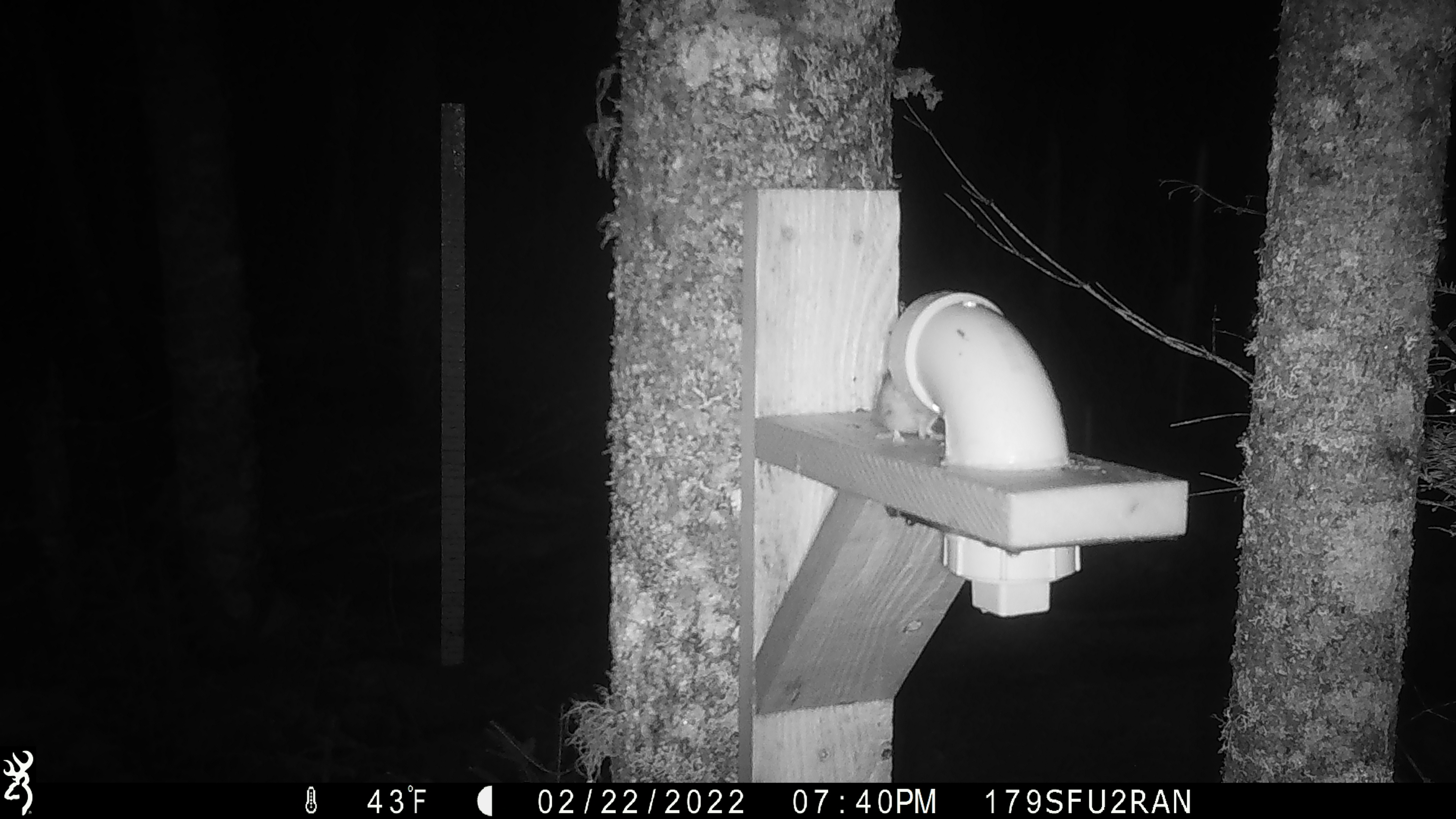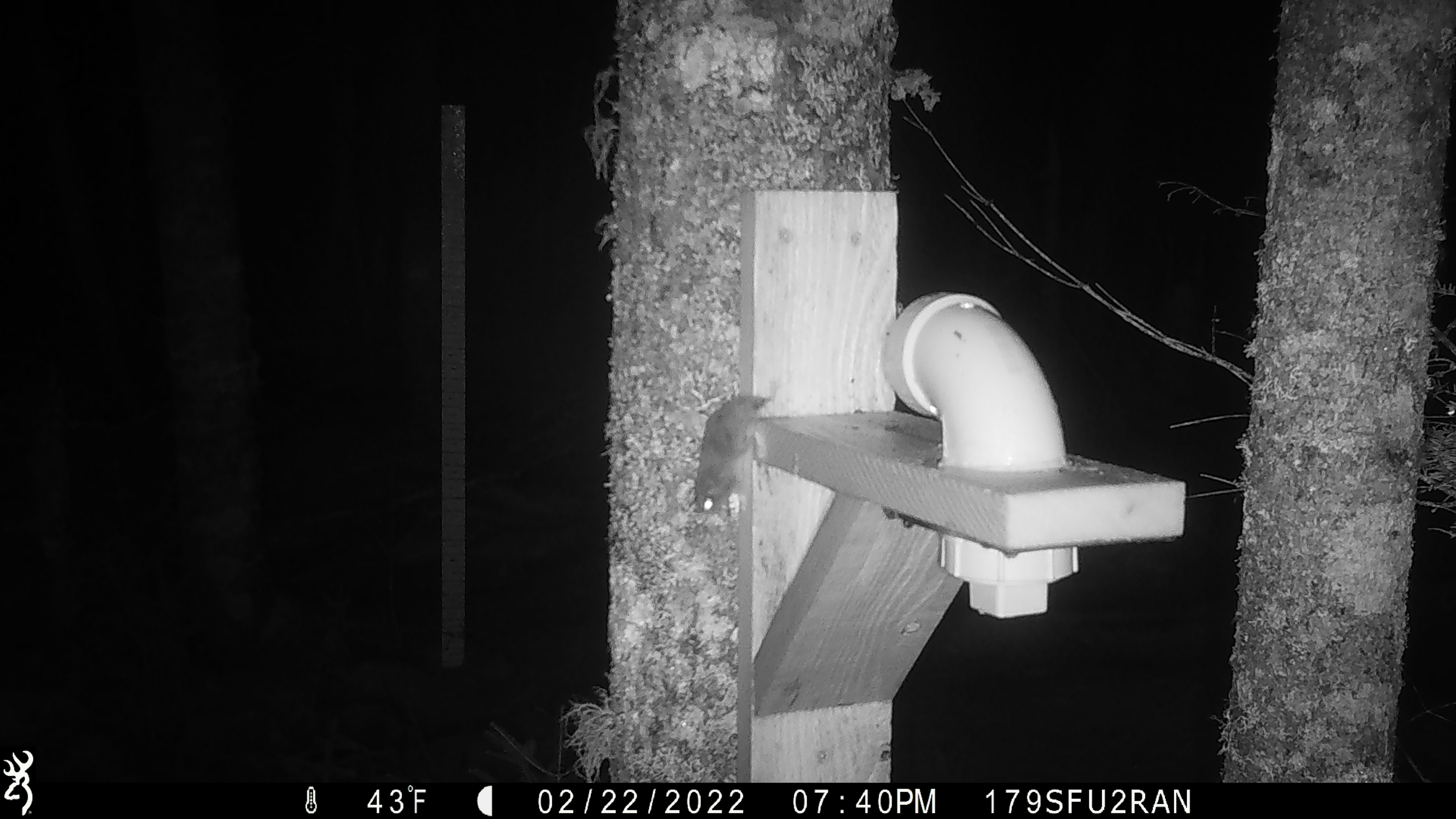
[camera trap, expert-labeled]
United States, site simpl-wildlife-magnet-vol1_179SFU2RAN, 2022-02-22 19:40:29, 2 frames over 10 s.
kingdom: Animalia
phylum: Chordata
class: Mammalia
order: Rodentia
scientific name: Rodentia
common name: mouse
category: mouse sp.